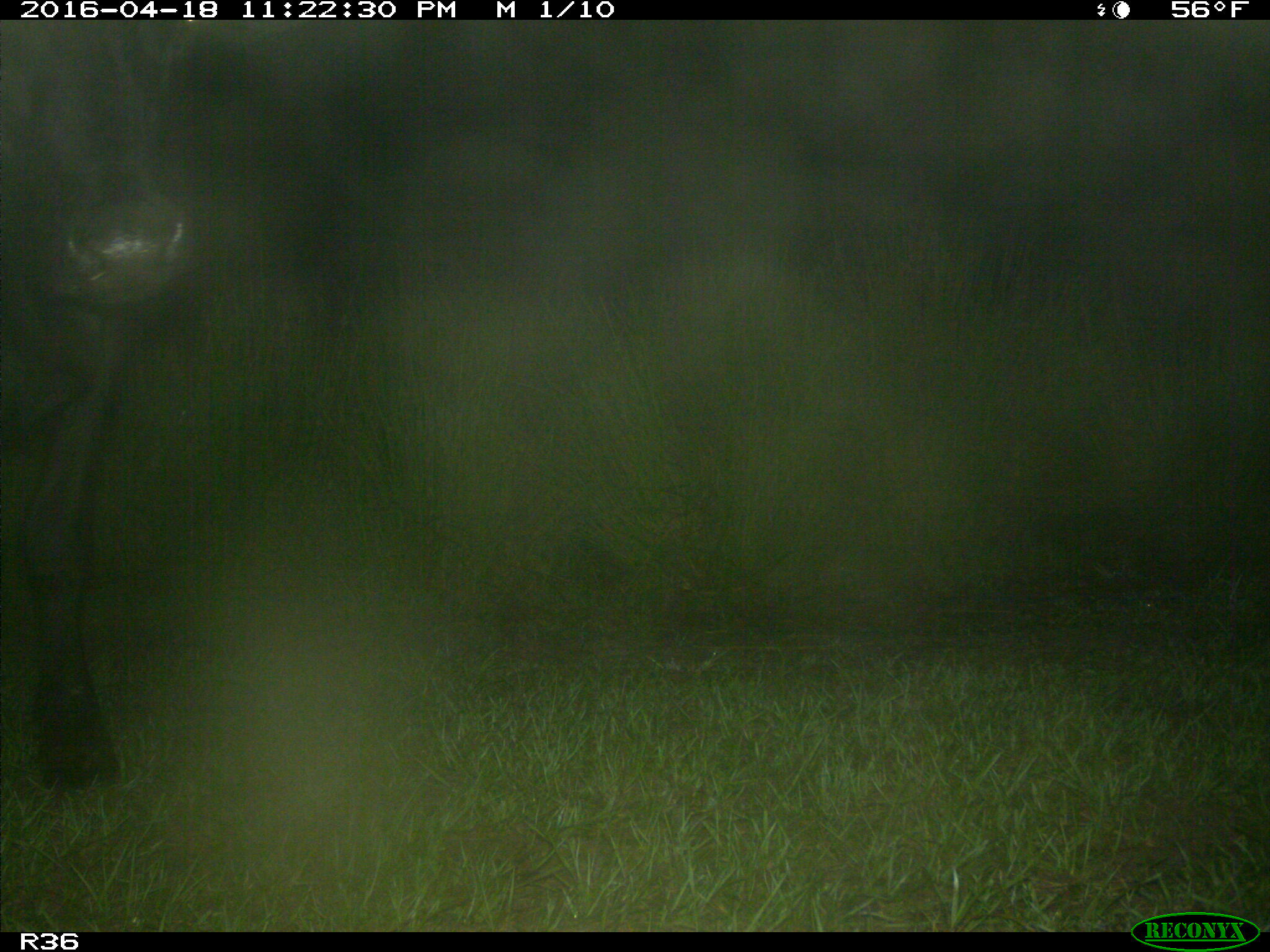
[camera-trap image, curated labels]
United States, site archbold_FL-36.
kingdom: Animalia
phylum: Chordata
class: Mammalia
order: Artiodactyla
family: Bovidae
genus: Bos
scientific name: Bos taurus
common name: domestic cow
Bos taurus (domestic cow).